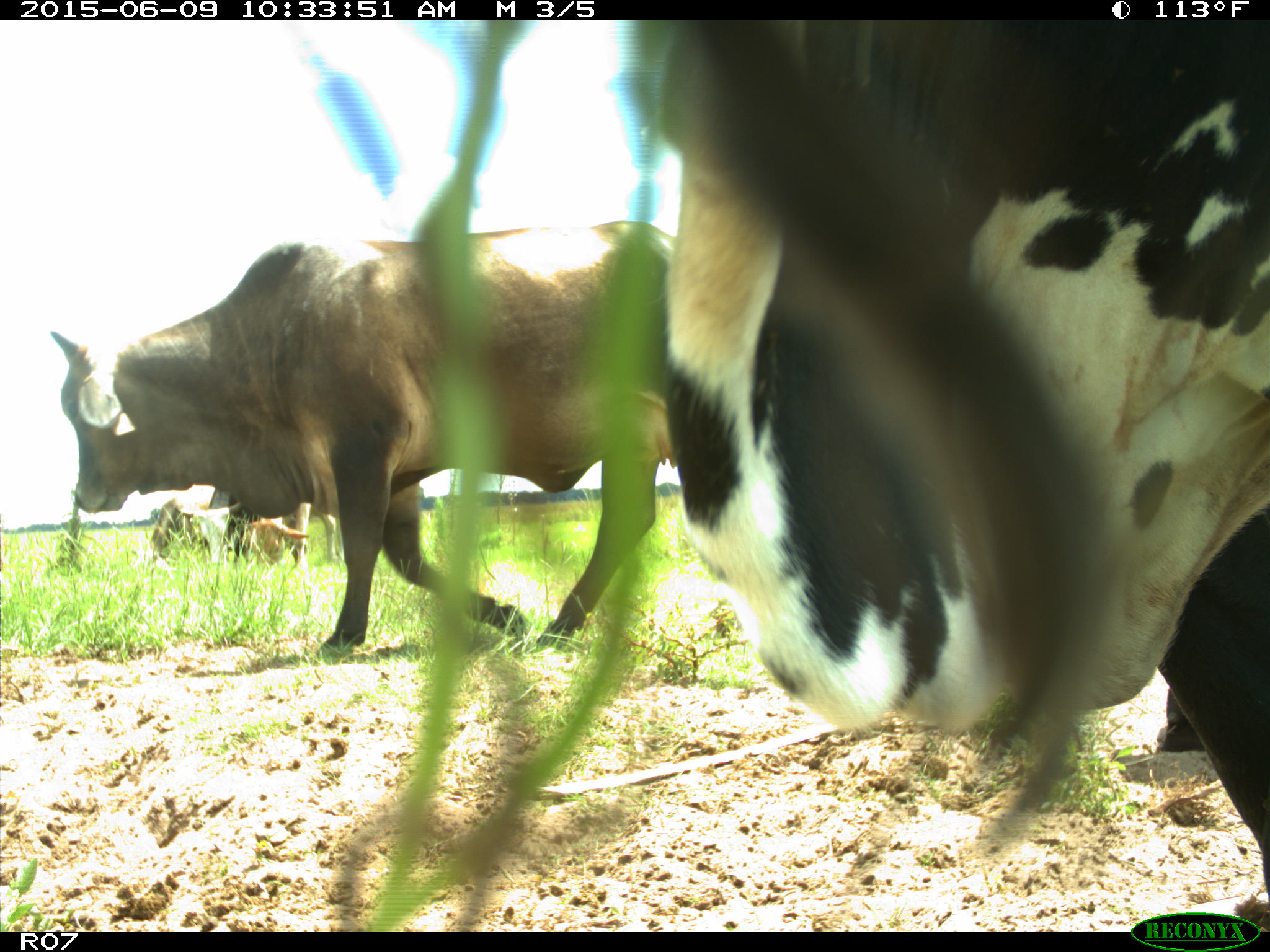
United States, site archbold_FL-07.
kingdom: Animalia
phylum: Chordata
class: Mammalia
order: Artiodactyla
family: Bovidae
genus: Bos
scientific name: Bos taurus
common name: domestic cow